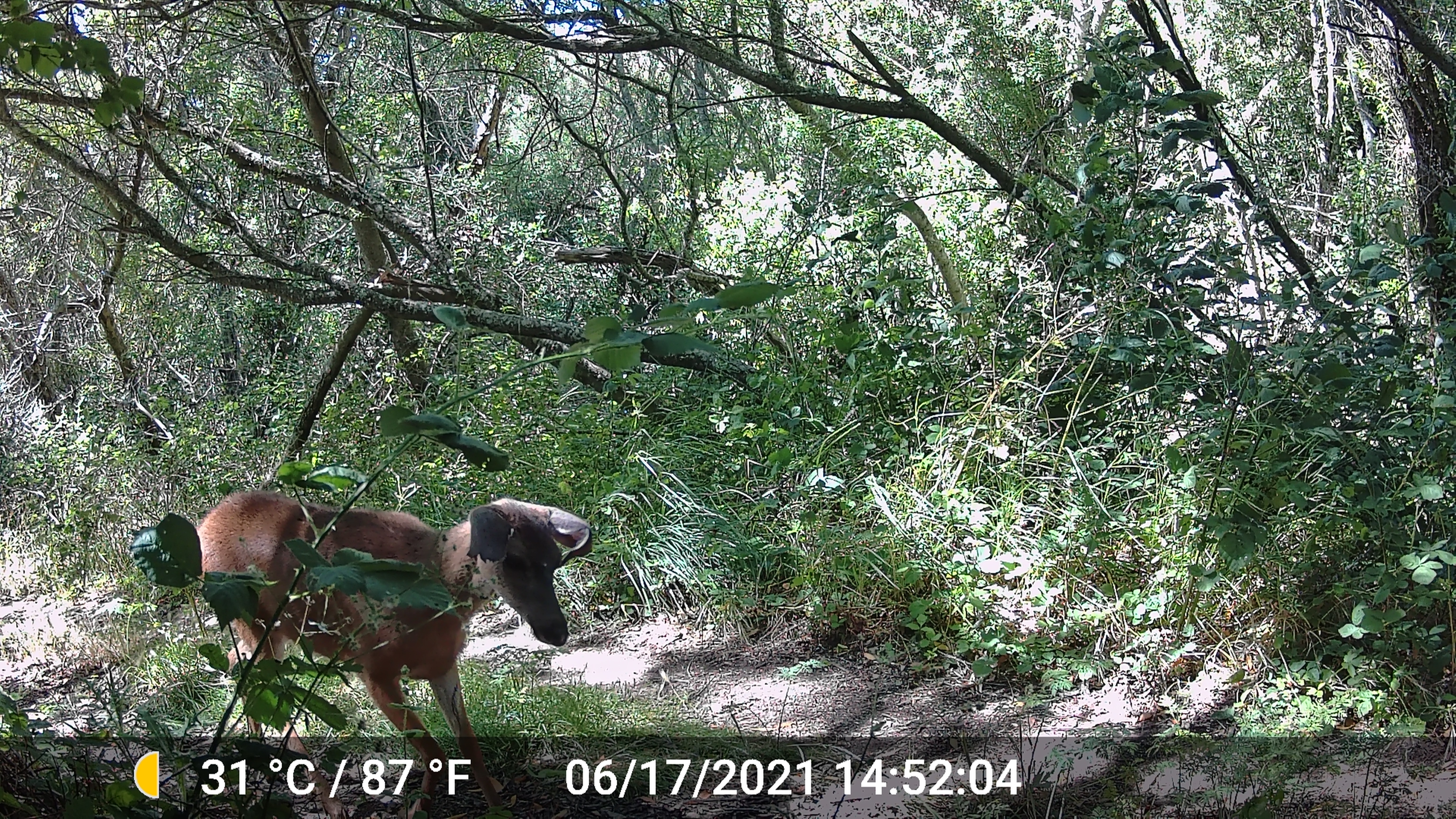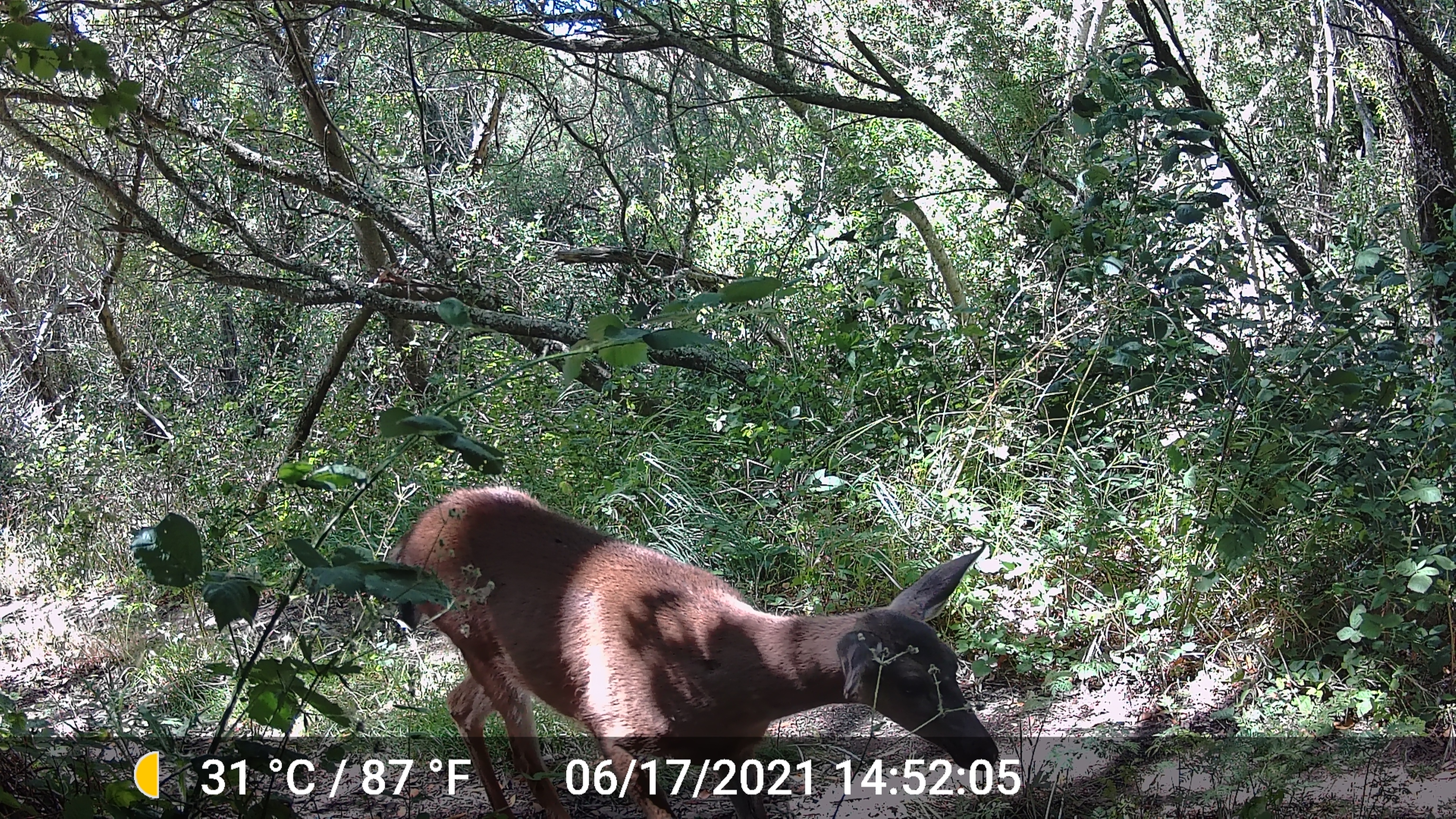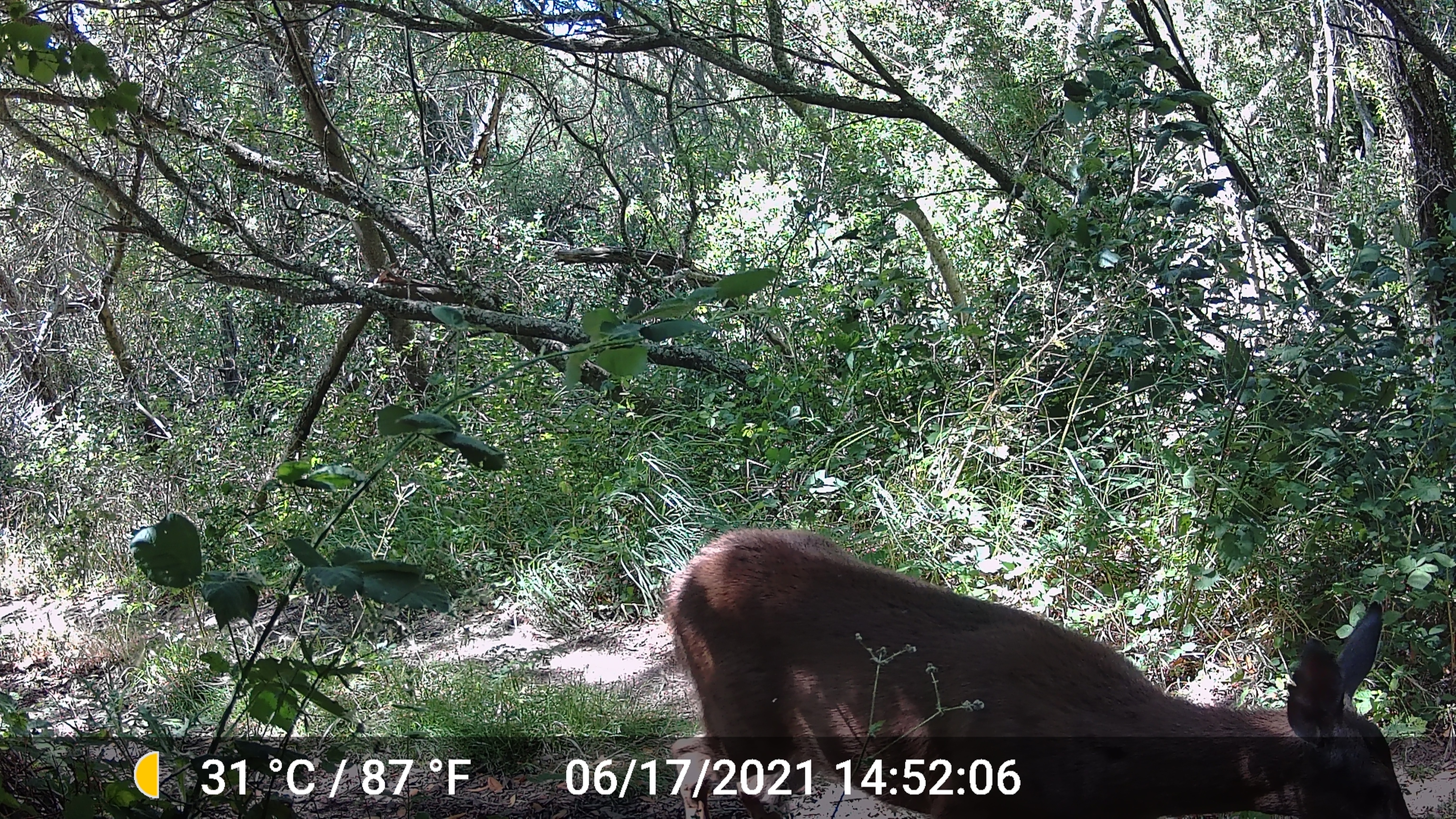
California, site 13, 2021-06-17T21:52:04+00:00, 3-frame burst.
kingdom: Animalia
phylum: Chordata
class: Mammalia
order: Artiodactyla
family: Cervidae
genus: Odocoileus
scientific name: Odocoileus hemionus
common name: mule deer